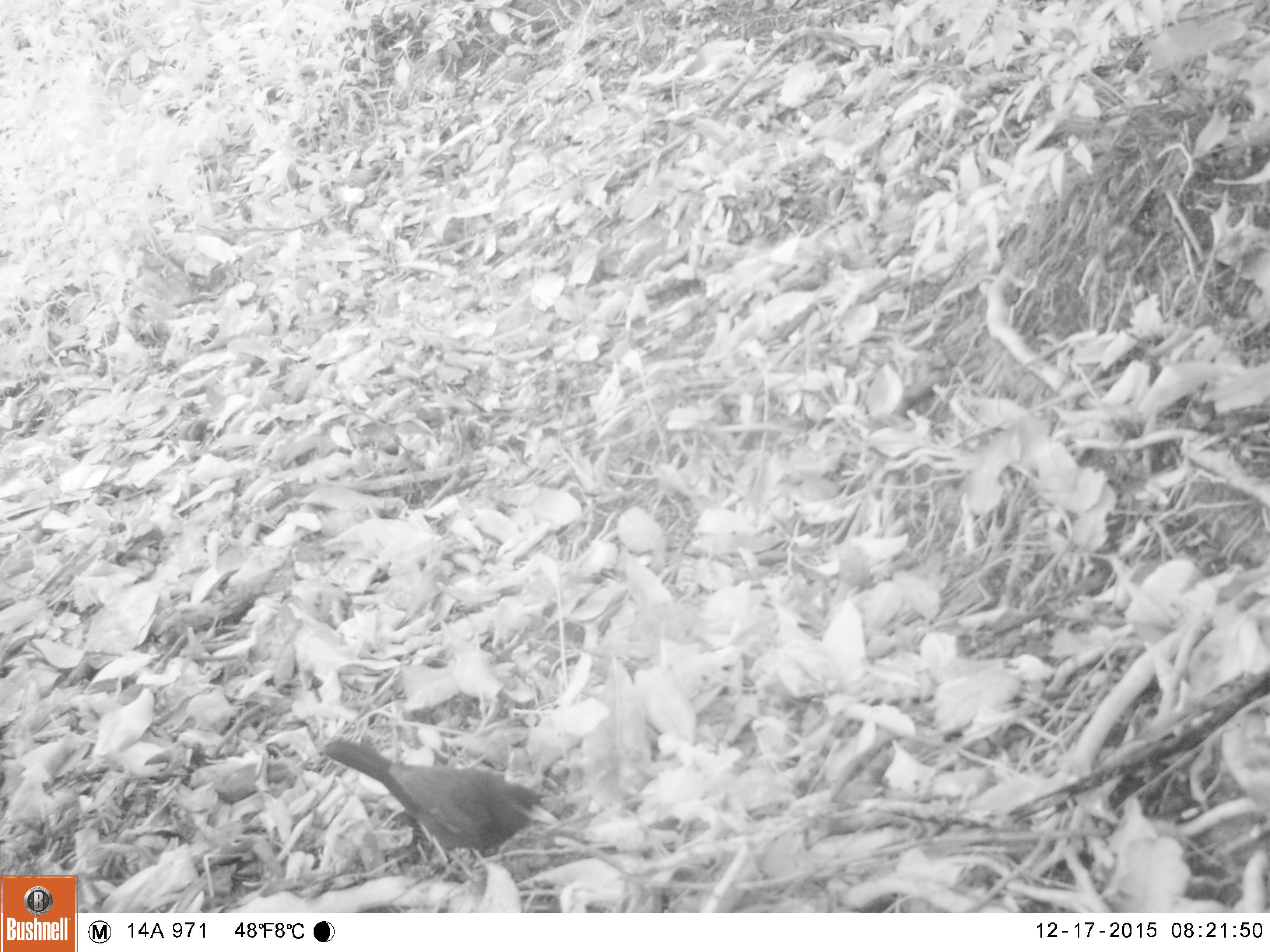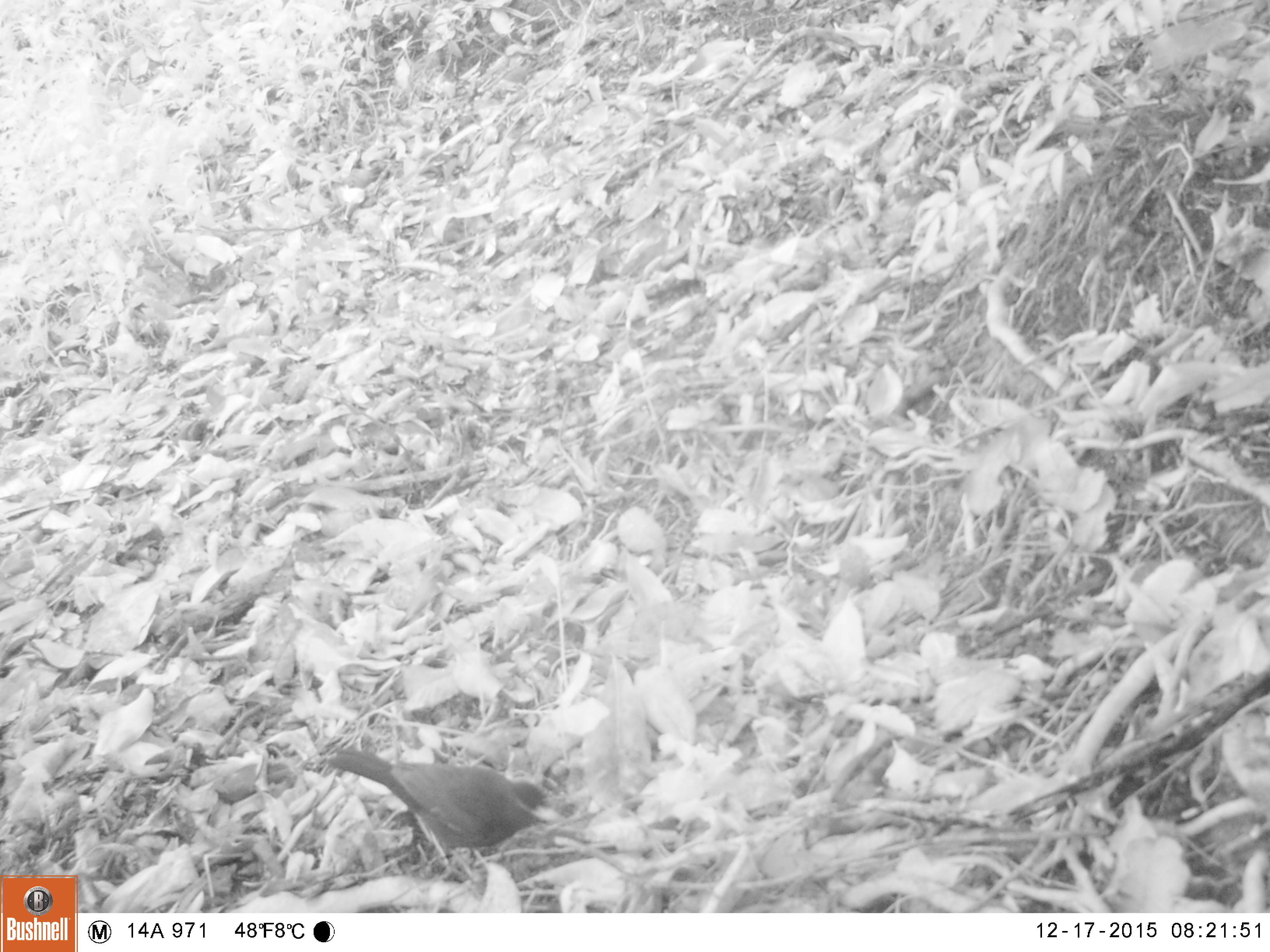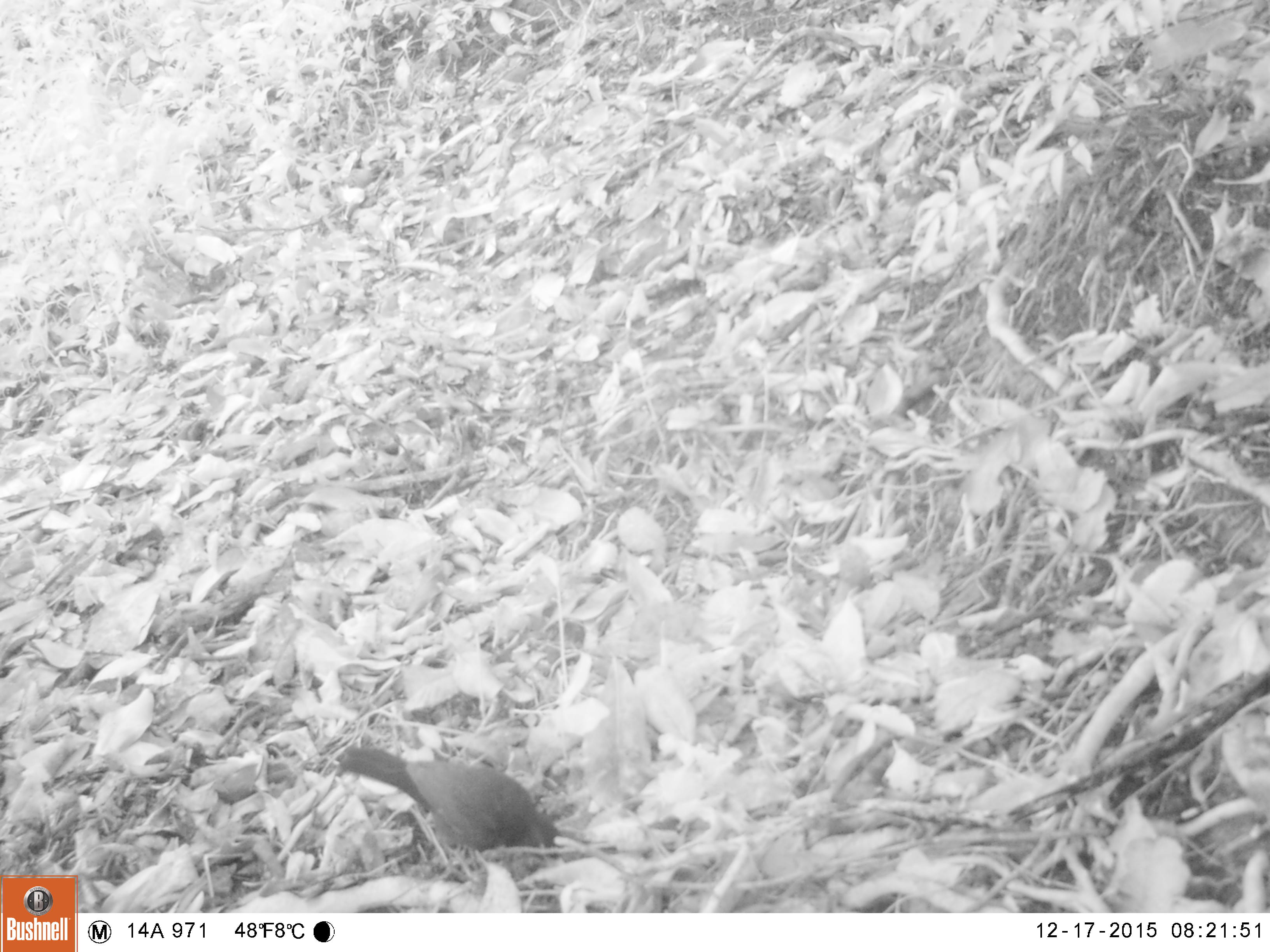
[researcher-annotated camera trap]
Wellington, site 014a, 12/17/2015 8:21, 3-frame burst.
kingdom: Animalia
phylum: Chordata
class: Aves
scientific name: Aves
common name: bird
Bird (Aves).